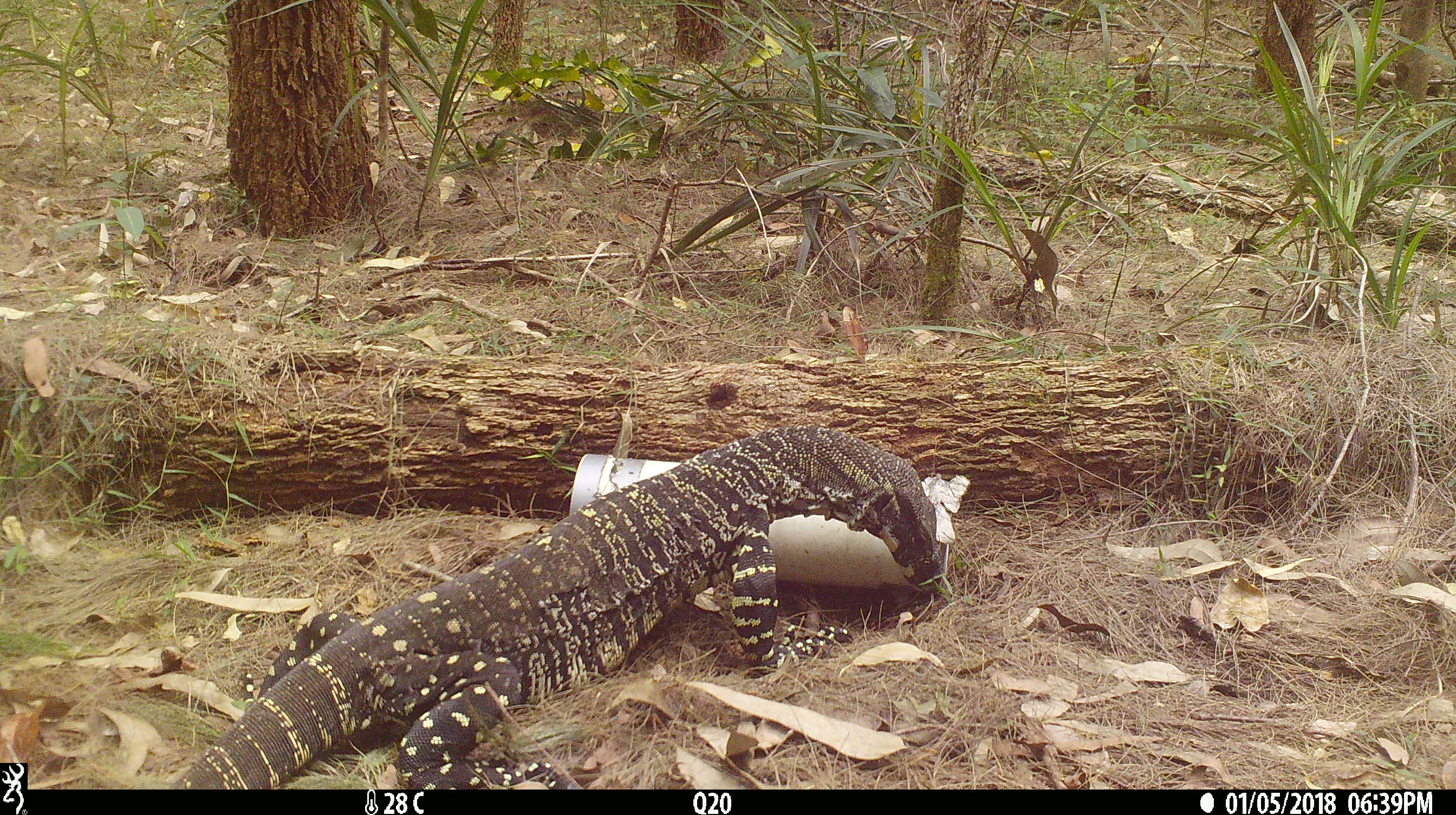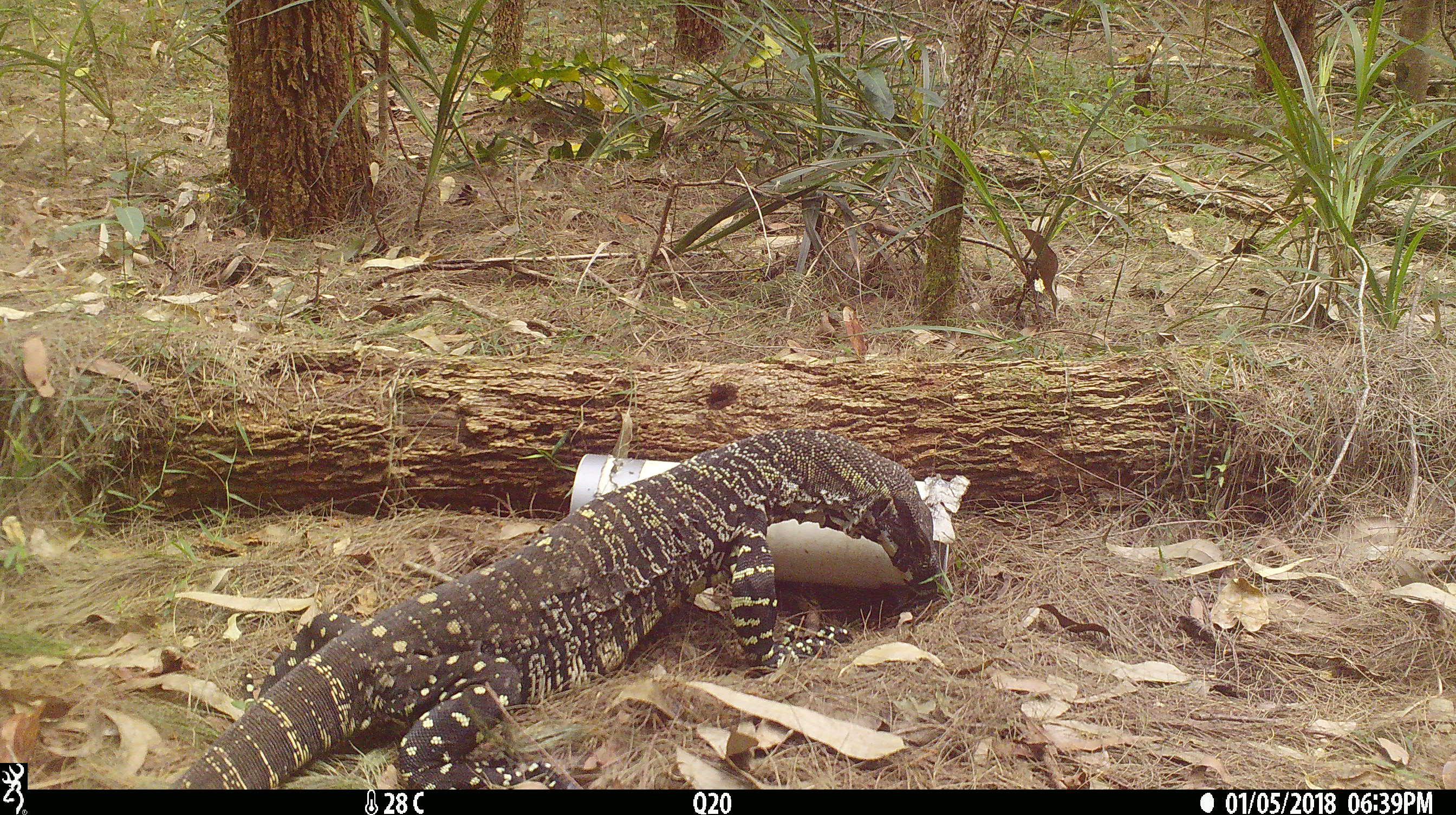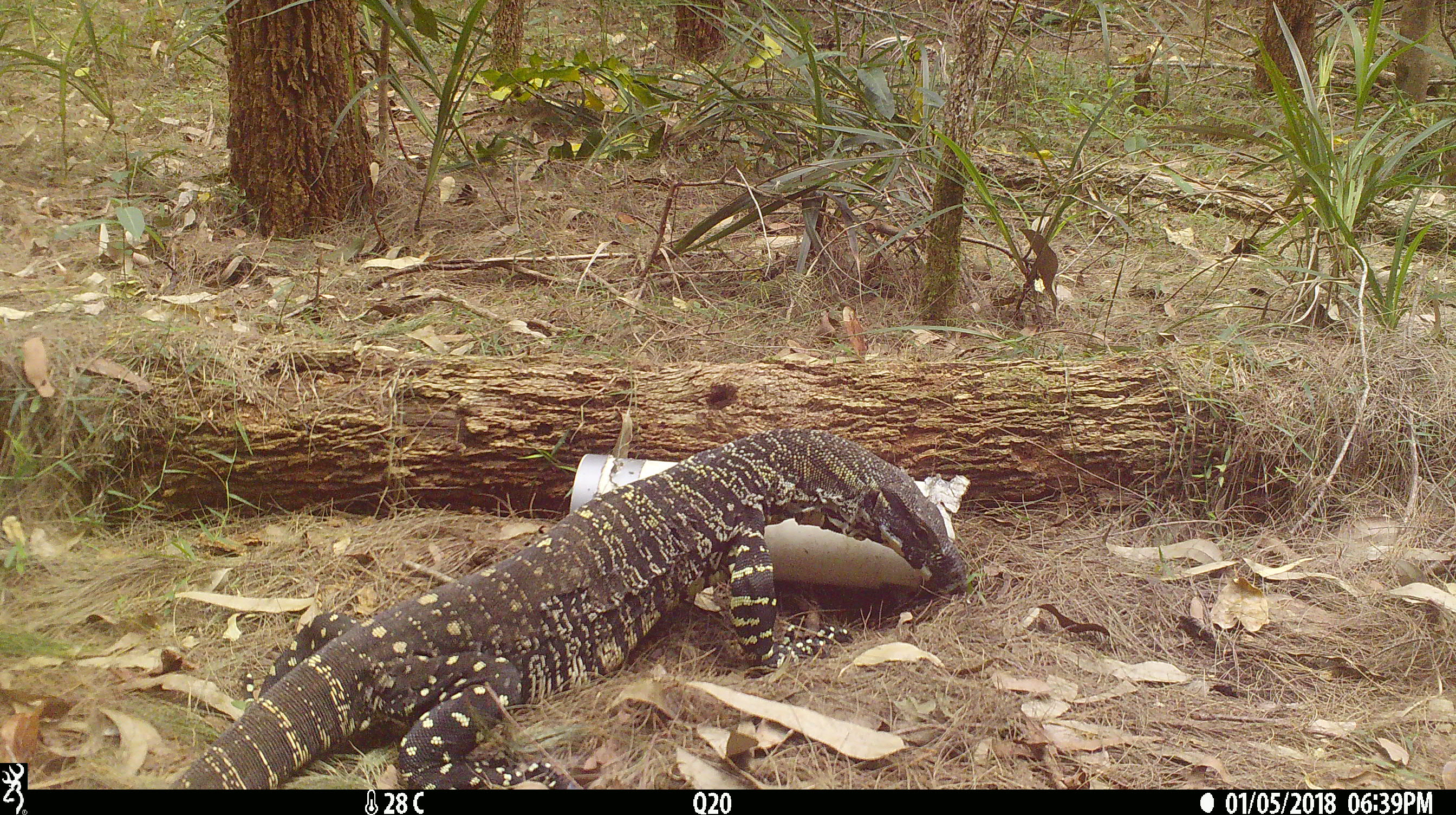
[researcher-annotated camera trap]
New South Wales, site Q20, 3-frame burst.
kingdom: Animalia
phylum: Chordata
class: Reptilia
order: Squamata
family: Varanidae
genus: Varanus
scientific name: Varanus varius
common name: lace monitor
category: goanna